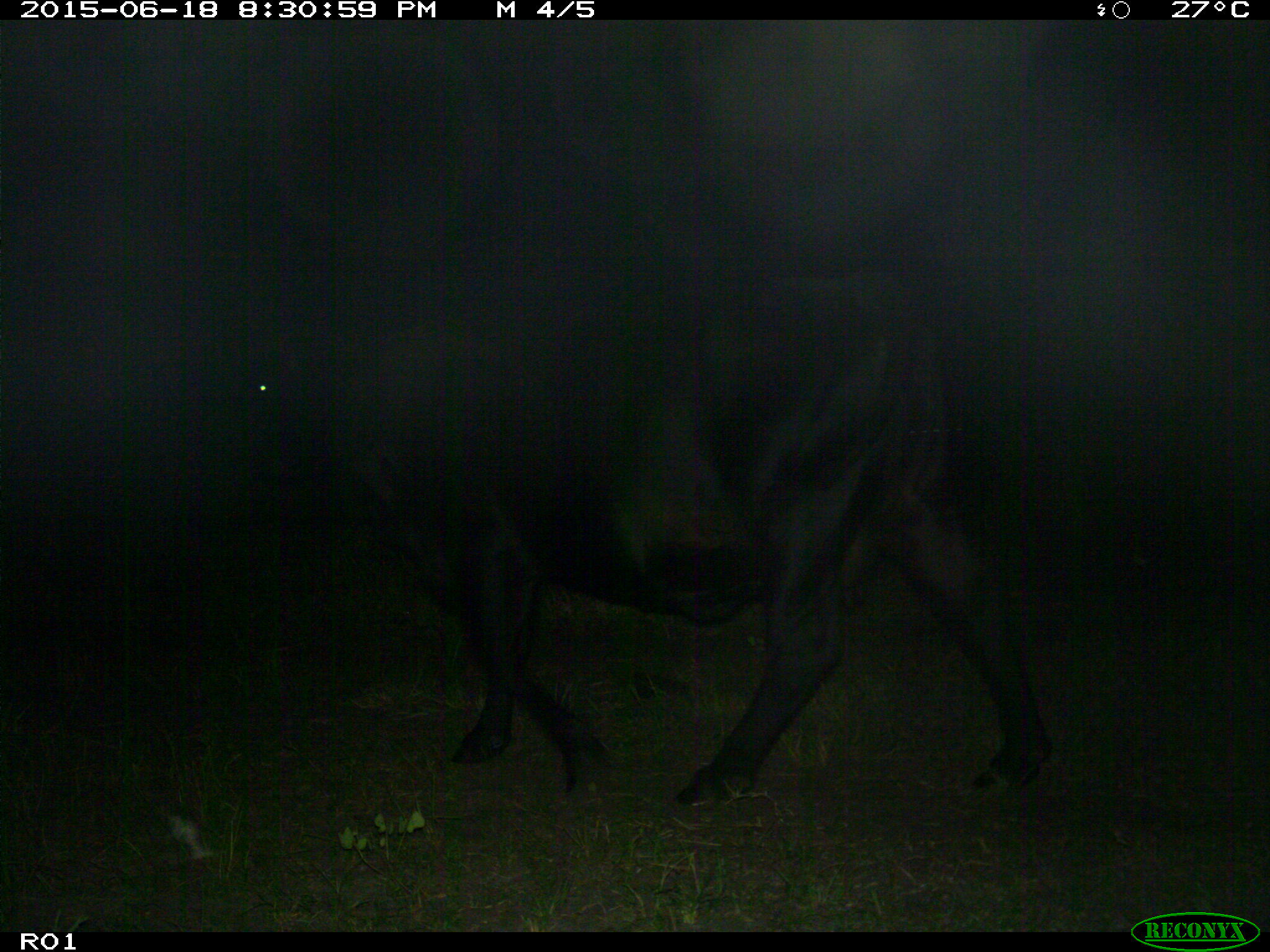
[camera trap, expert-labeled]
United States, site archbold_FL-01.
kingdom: Animalia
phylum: Chordata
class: Mammalia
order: Artiodactyla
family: Bovidae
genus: Bos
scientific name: Bos taurus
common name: domestic cow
Bos taurus (domestic cow).